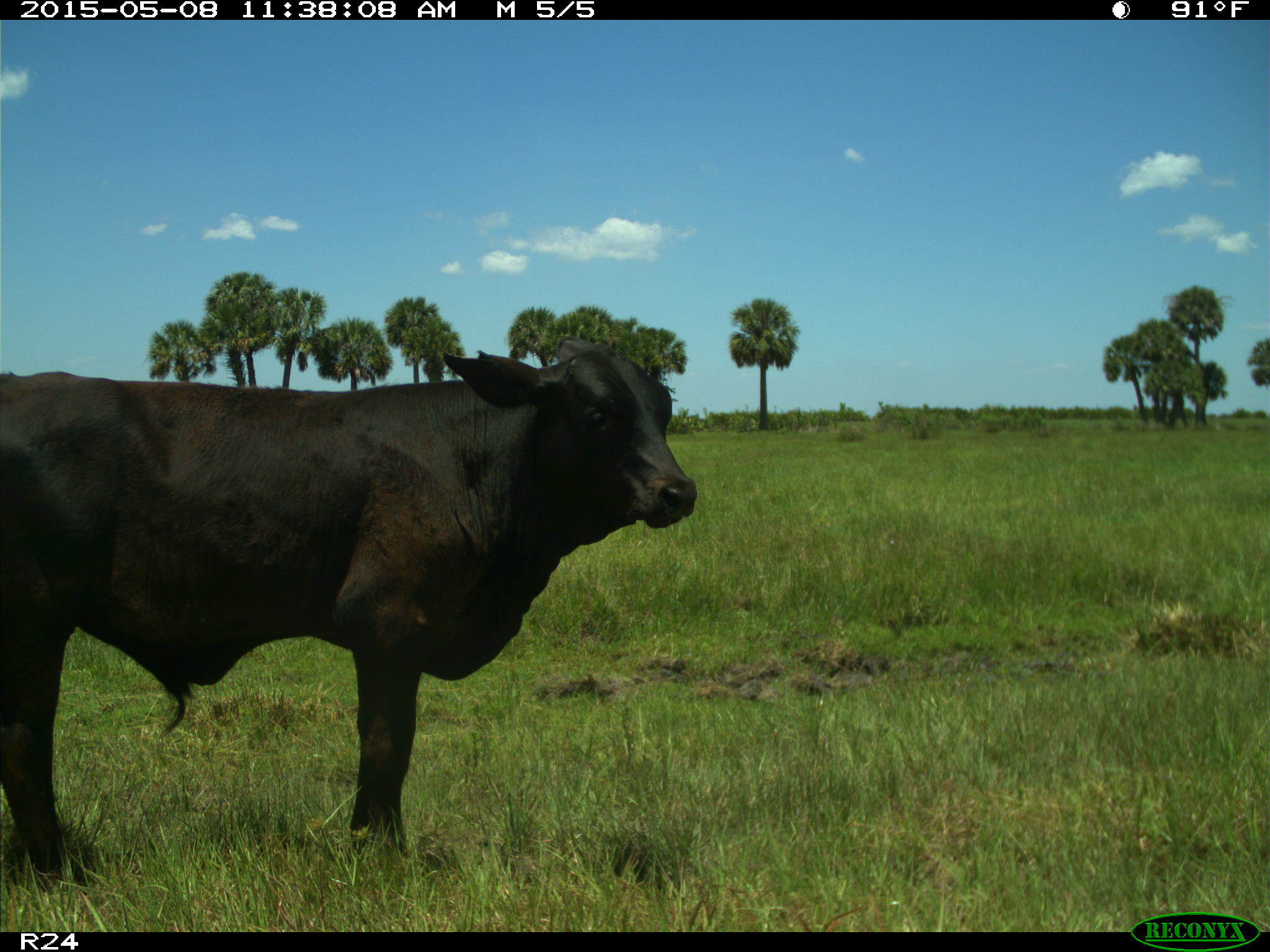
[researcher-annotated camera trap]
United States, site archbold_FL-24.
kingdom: Animalia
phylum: Chordata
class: Mammalia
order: Artiodactyla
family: Bovidae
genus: Bos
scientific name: Bos taurus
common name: domestic cow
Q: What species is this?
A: Bos taurus (domestic cow).